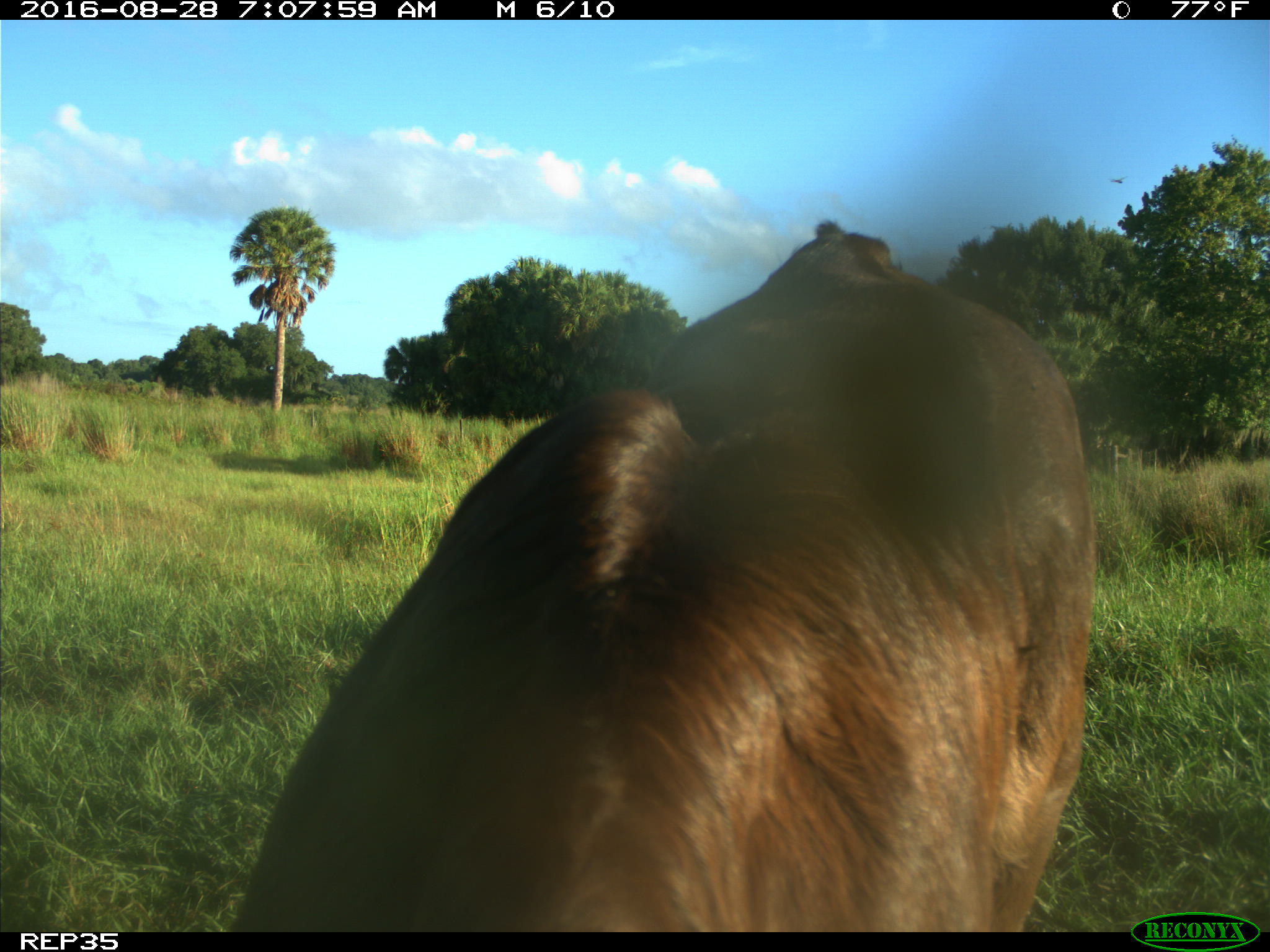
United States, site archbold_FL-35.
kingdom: Animalia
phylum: Chordata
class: Mammalia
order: Artiodactyla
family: Bovidae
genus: Bos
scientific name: Bos taurus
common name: domestic cow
Bos taurus (domestic cow).